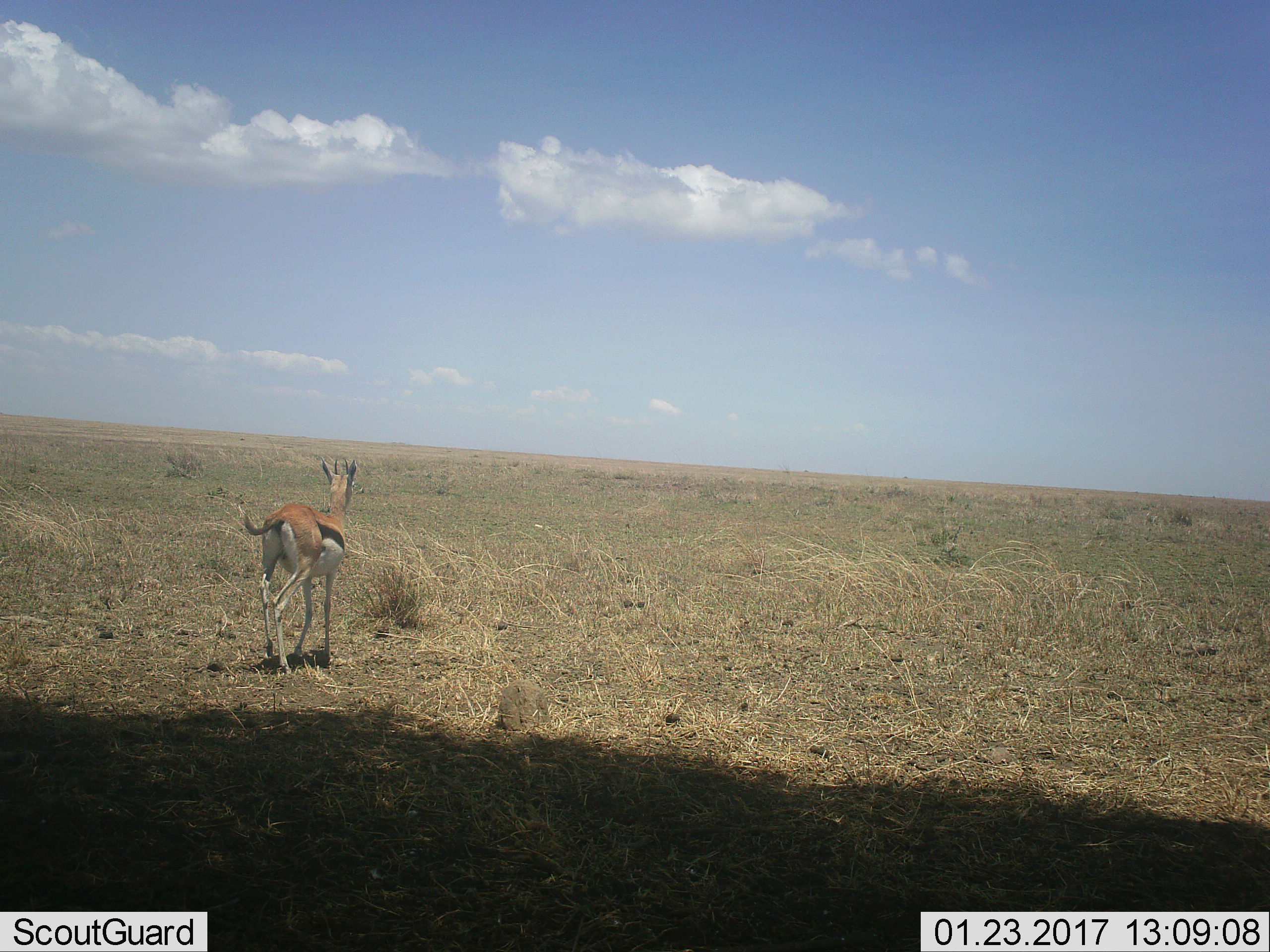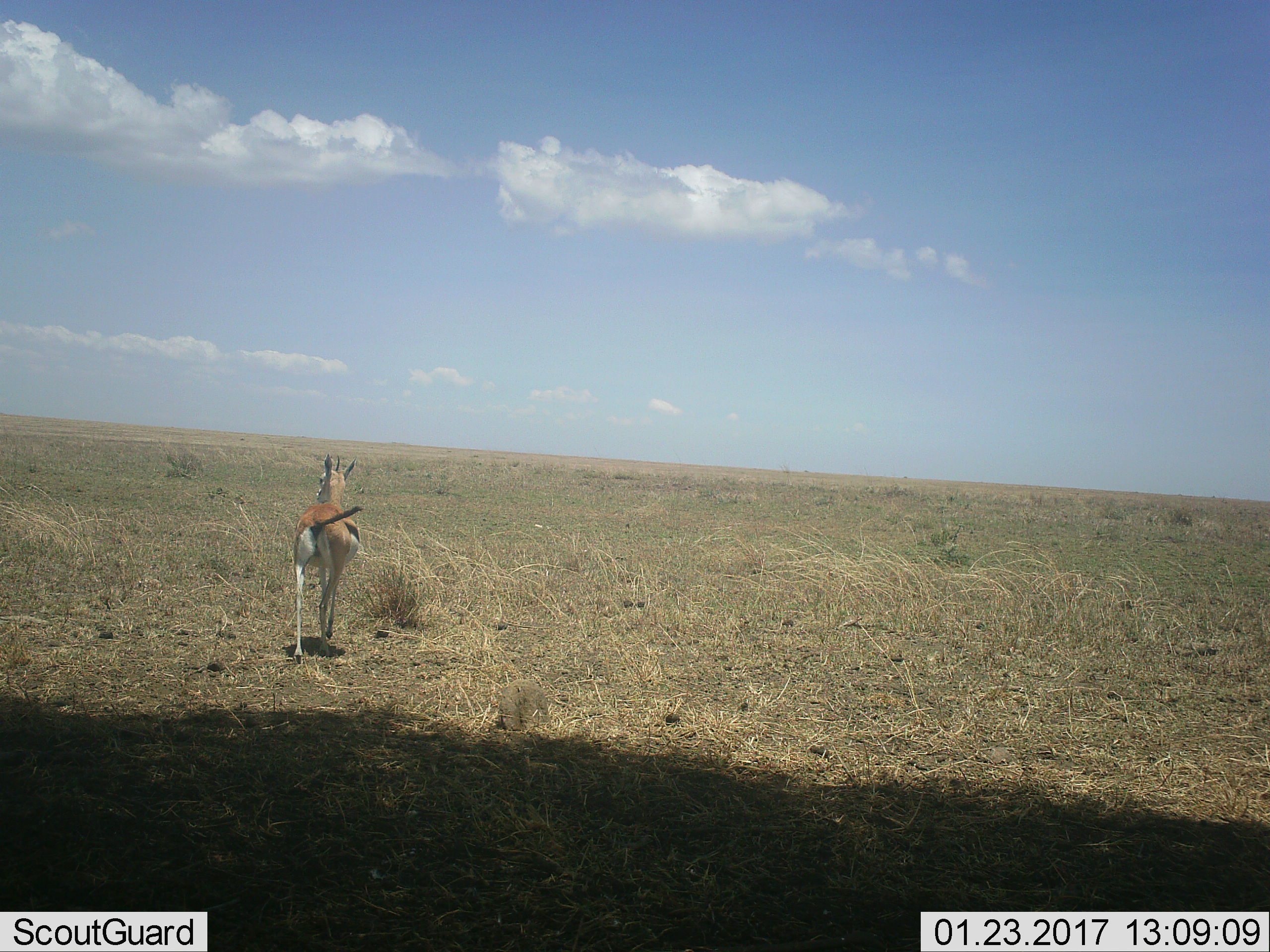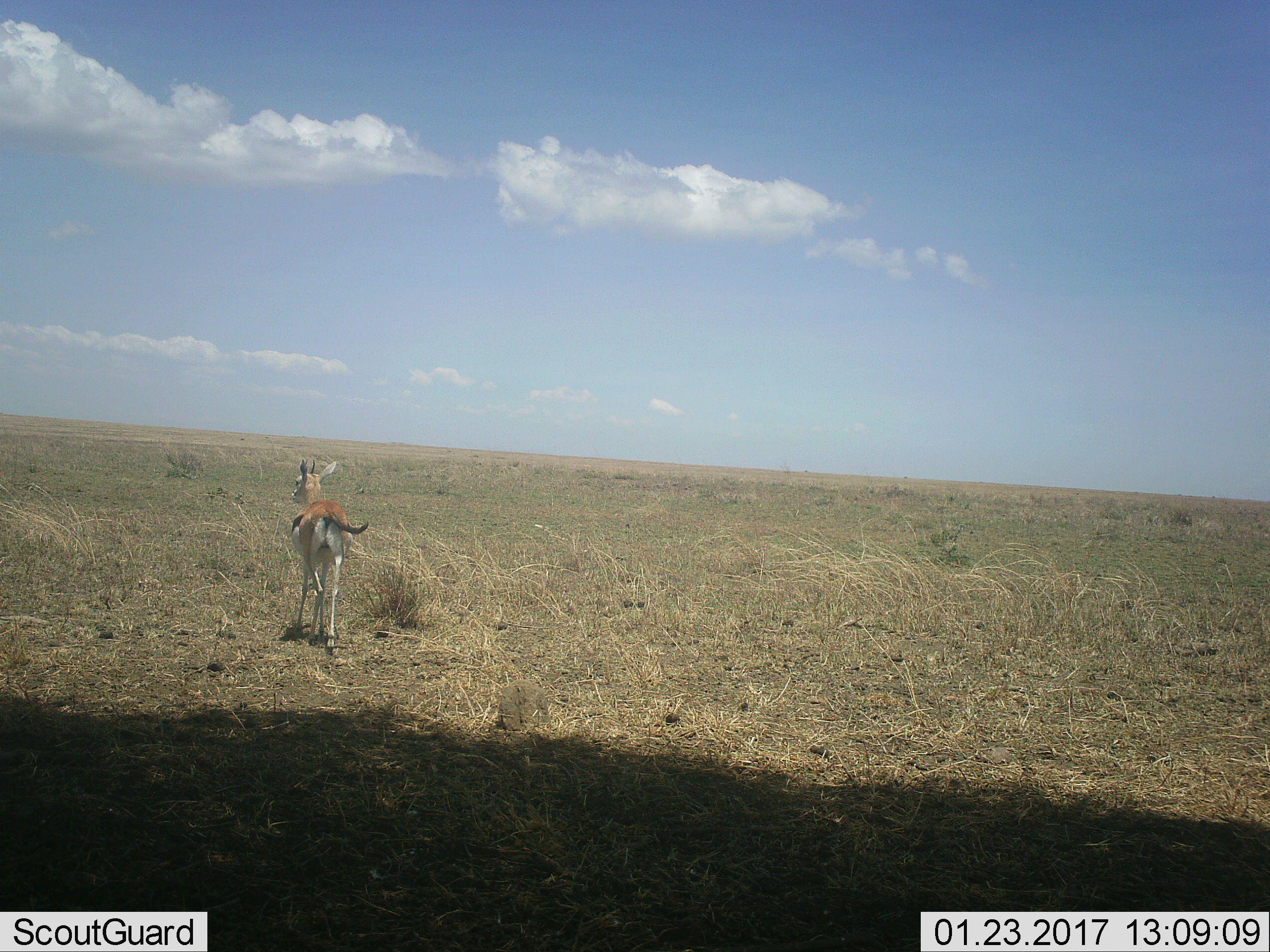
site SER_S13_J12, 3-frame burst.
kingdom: Animalia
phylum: Chordata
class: Mammalia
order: Artiodactyla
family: Bovidae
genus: Eudorcas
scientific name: Eudorcas thomsonii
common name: thomson's gazelle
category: gazellethomsons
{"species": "gazellethomsons (thomson's gazelle) (Eudorcas thomsonii)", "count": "1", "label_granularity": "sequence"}